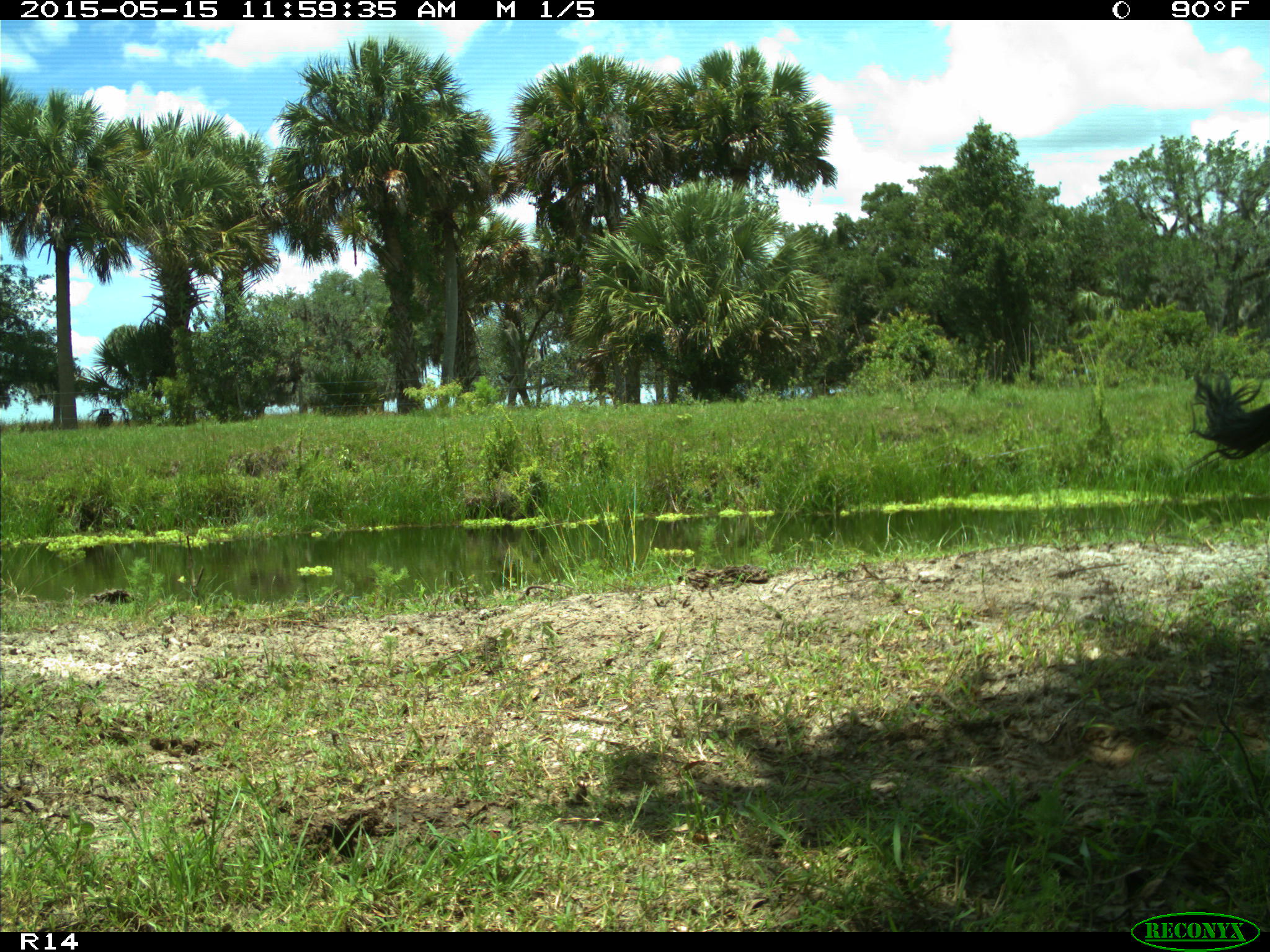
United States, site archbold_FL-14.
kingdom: Animalia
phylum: Chordata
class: Mammalia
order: Artiodactyla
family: Bovidae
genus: Bos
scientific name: Bos taurus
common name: domestic cow